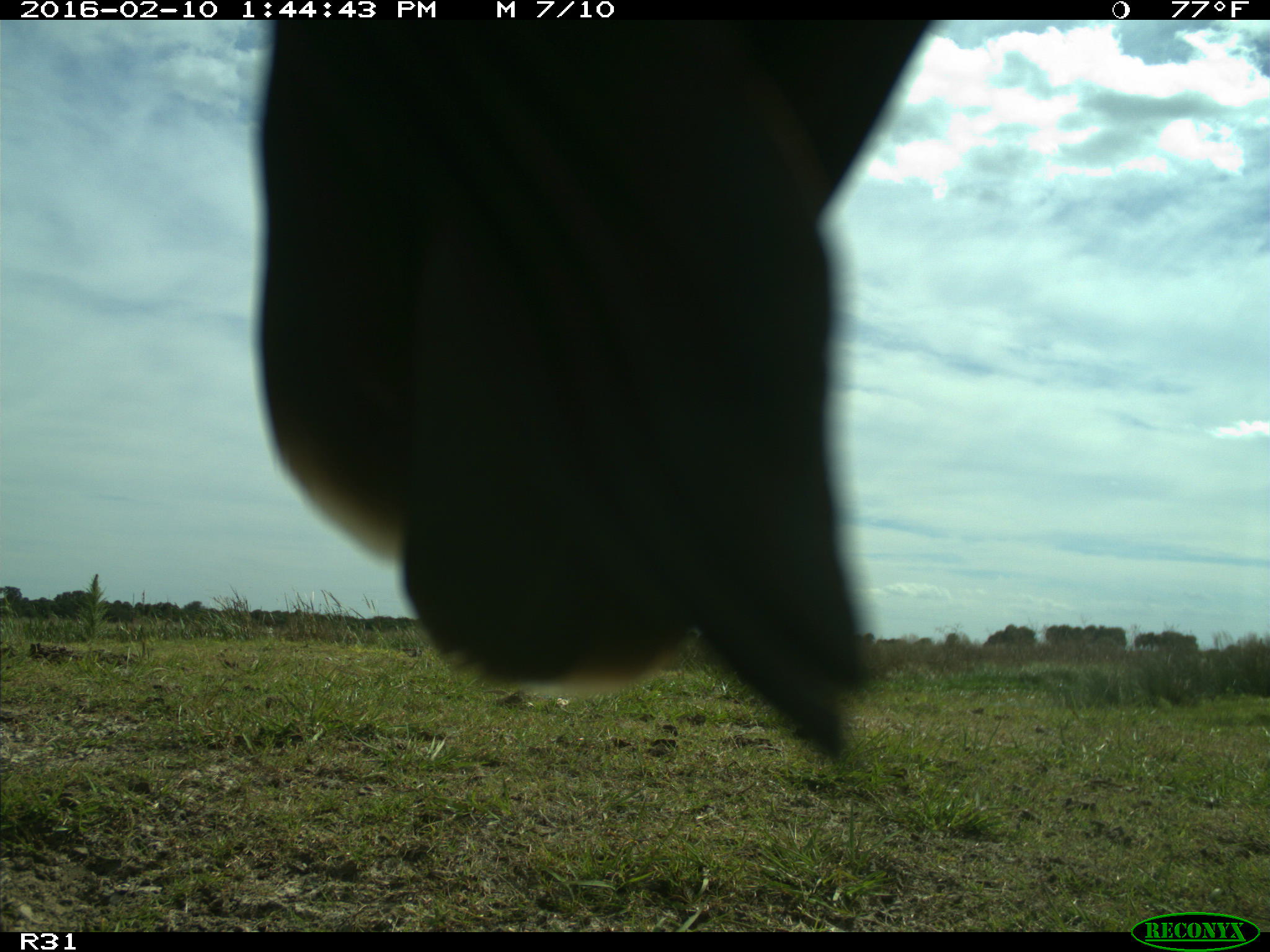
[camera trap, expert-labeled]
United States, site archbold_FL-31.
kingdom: Animalia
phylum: Chordata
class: Aves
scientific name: Aves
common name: birds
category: unidentified bird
Unidentified bird (birds) (Aves).